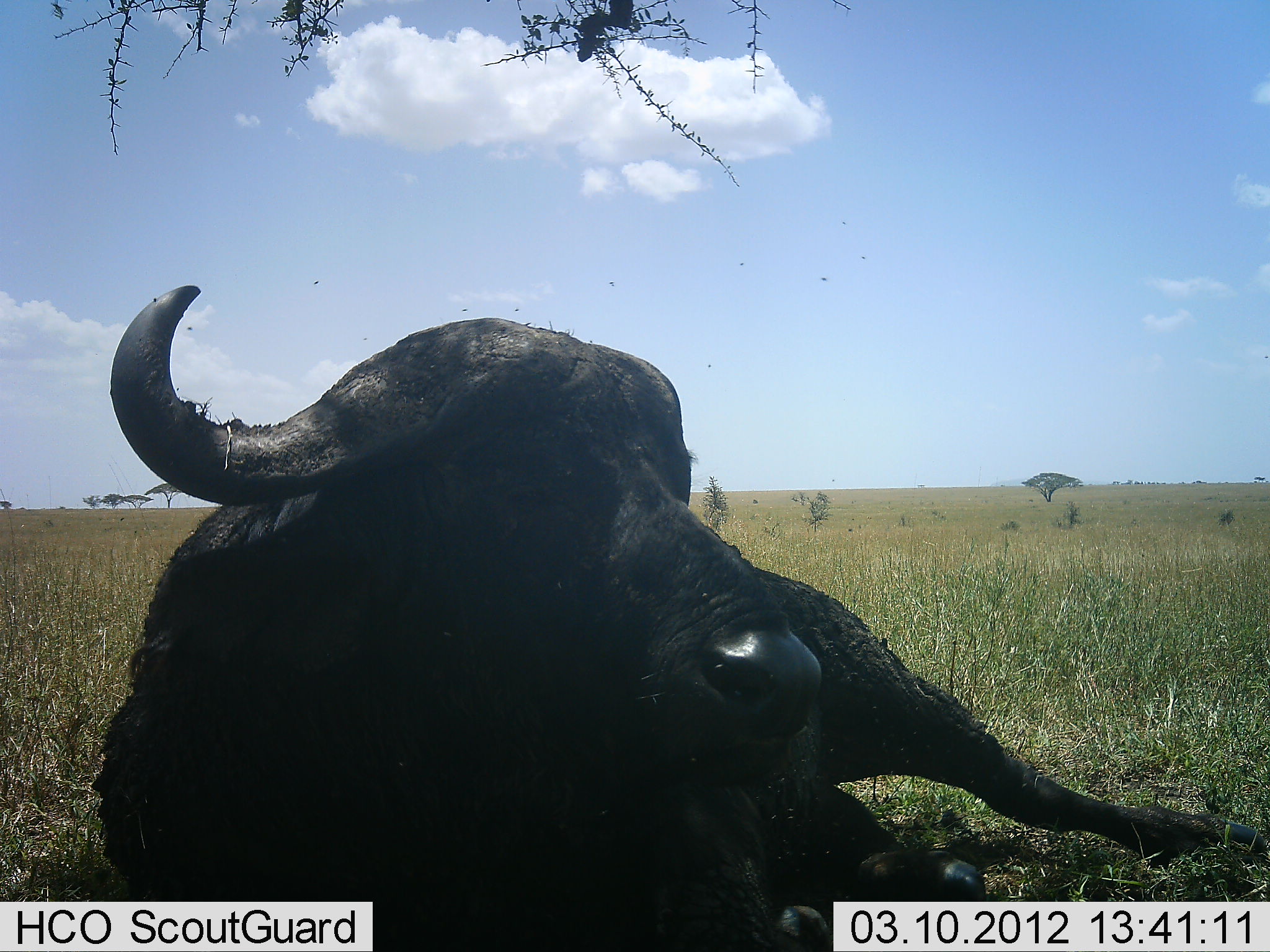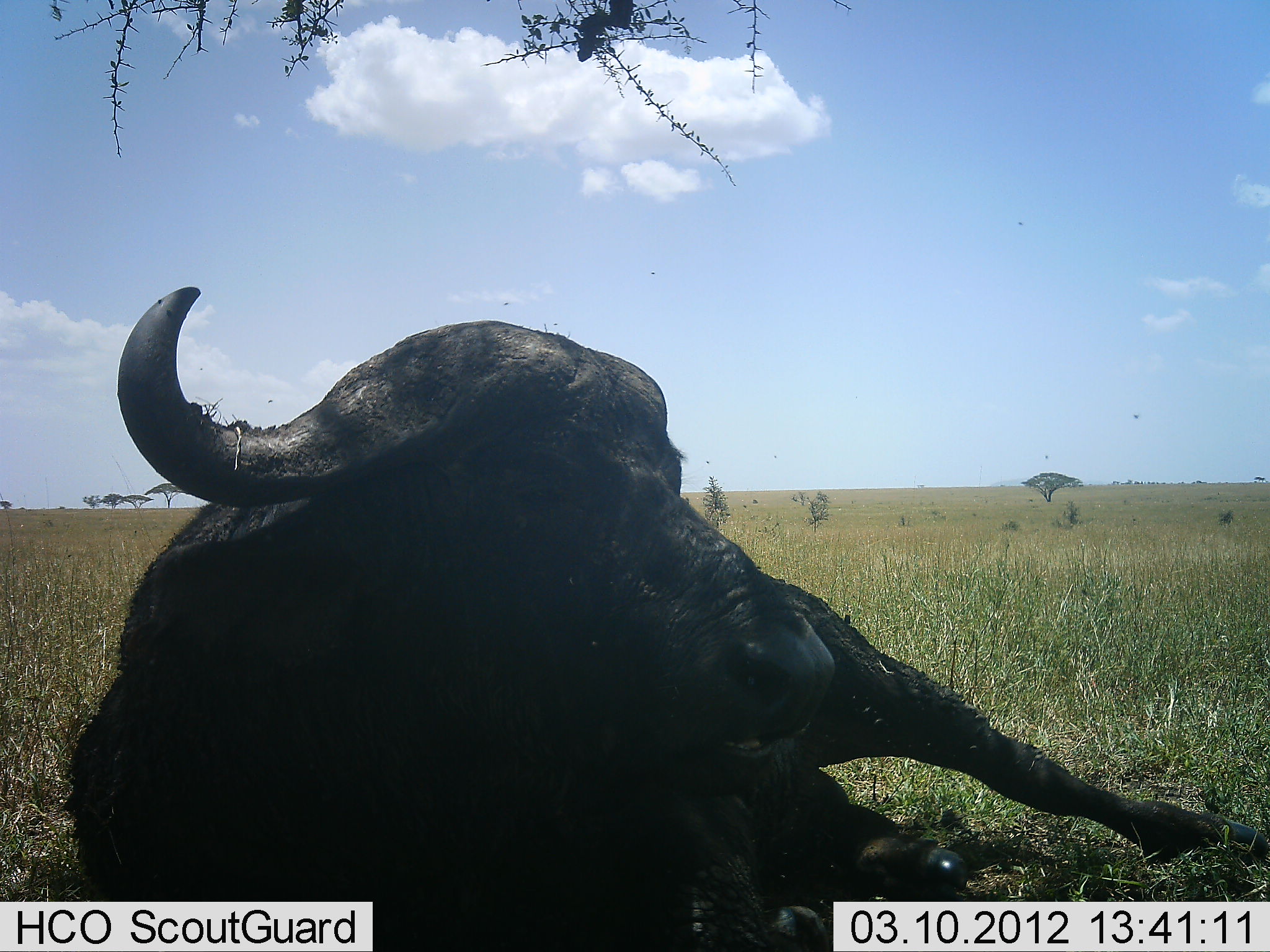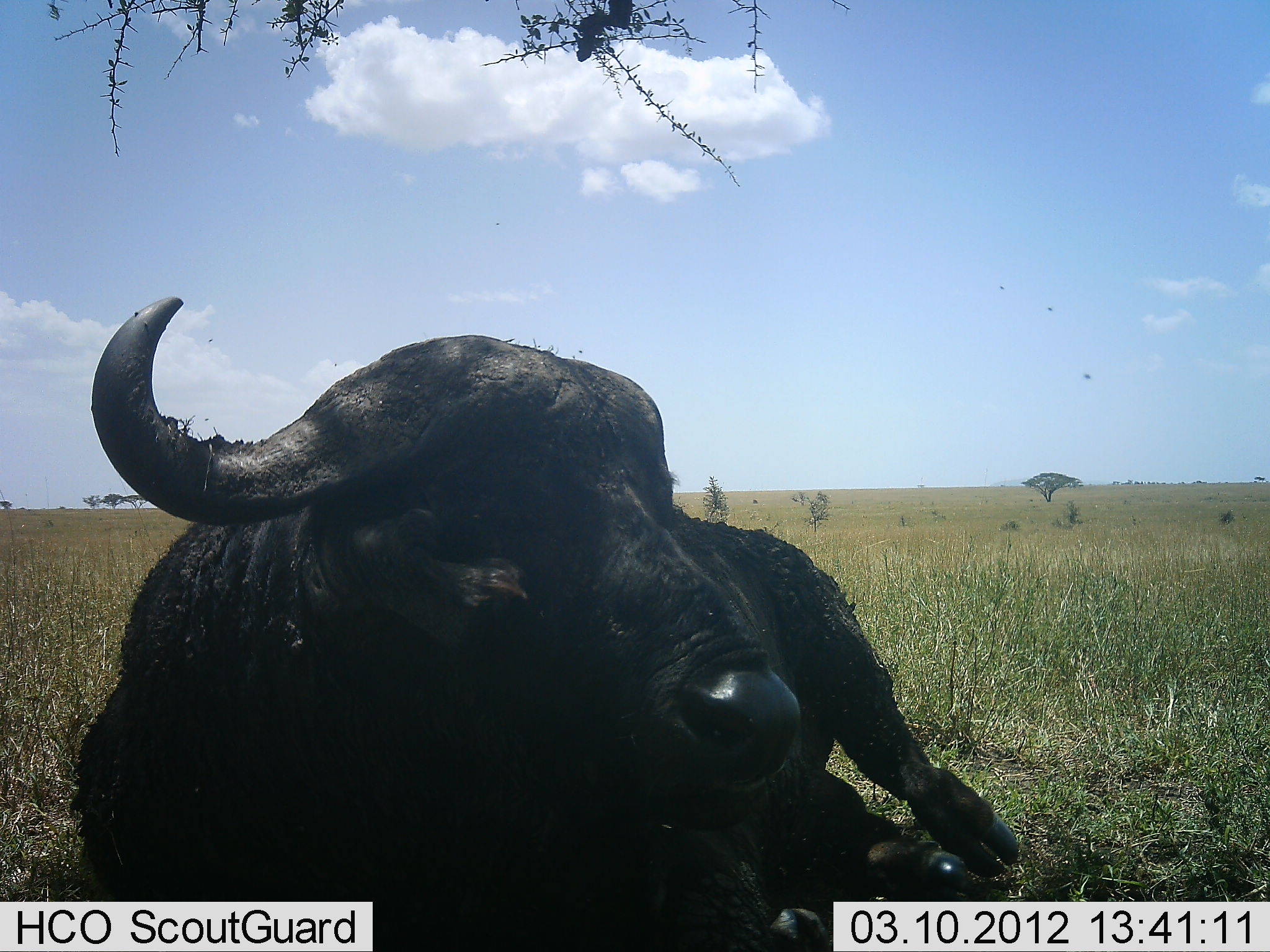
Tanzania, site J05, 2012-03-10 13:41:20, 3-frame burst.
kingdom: Animalia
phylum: Chordata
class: Mammalia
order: Artiodactyla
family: Bovidae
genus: Syncerus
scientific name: Syncerus caffer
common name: cape buffalo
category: buffalo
Buffalo (cape buffalo) (Syncerus caffer), count 1. Behavior (volunteer vote fractions): standing 0%, resting 100%, moving 0%, interacting 0%. Young present (vote fraction): 0%. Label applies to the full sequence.